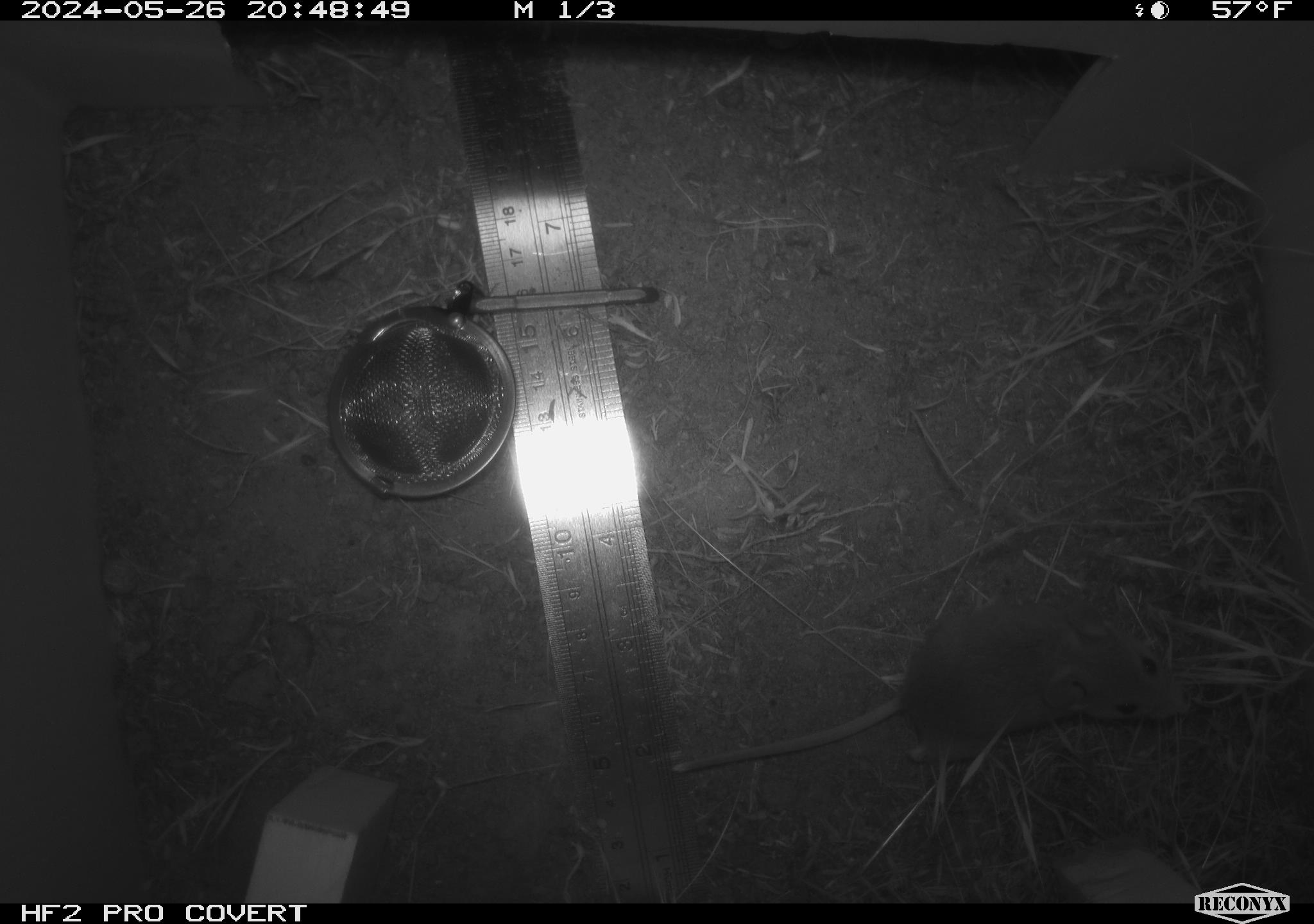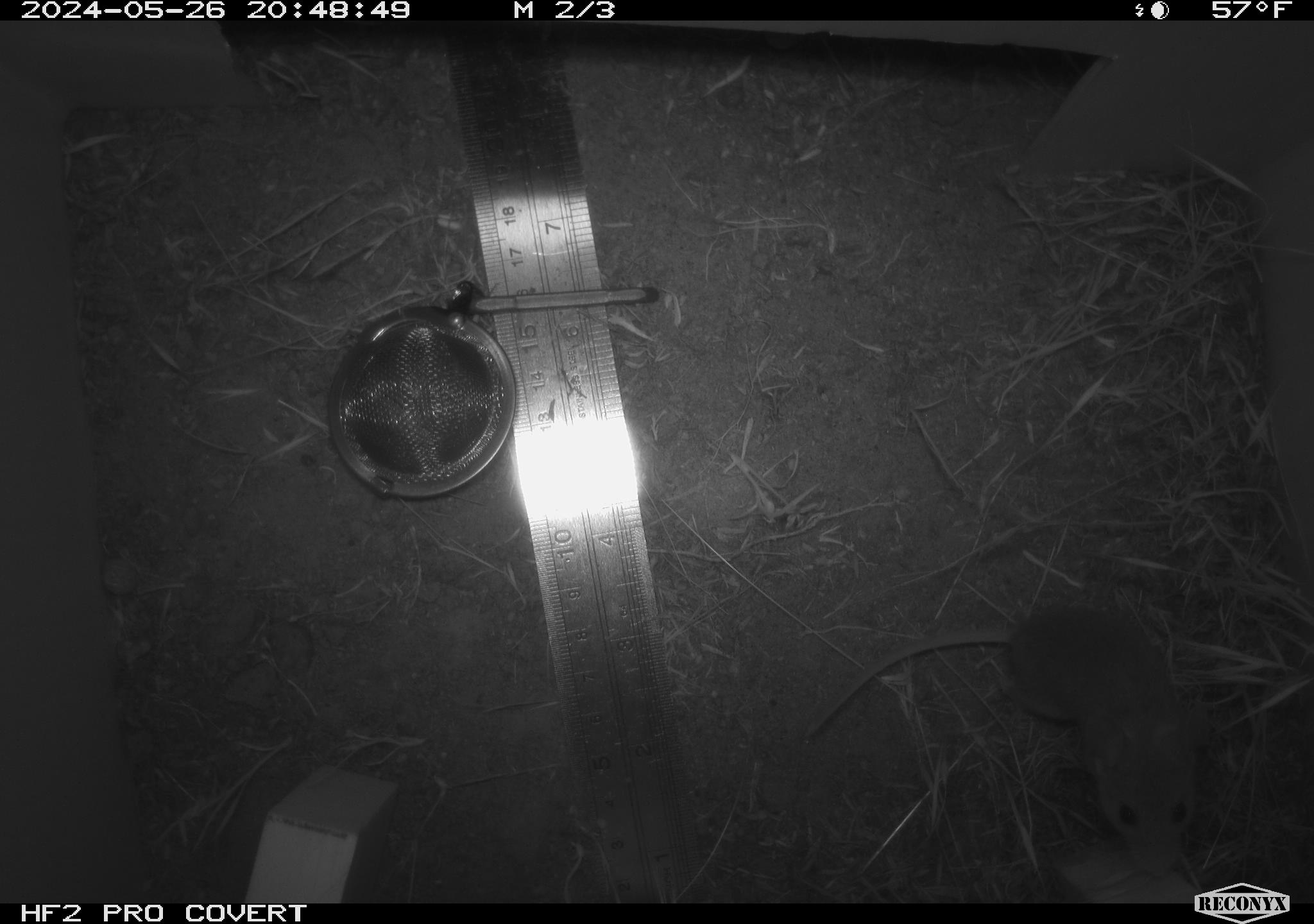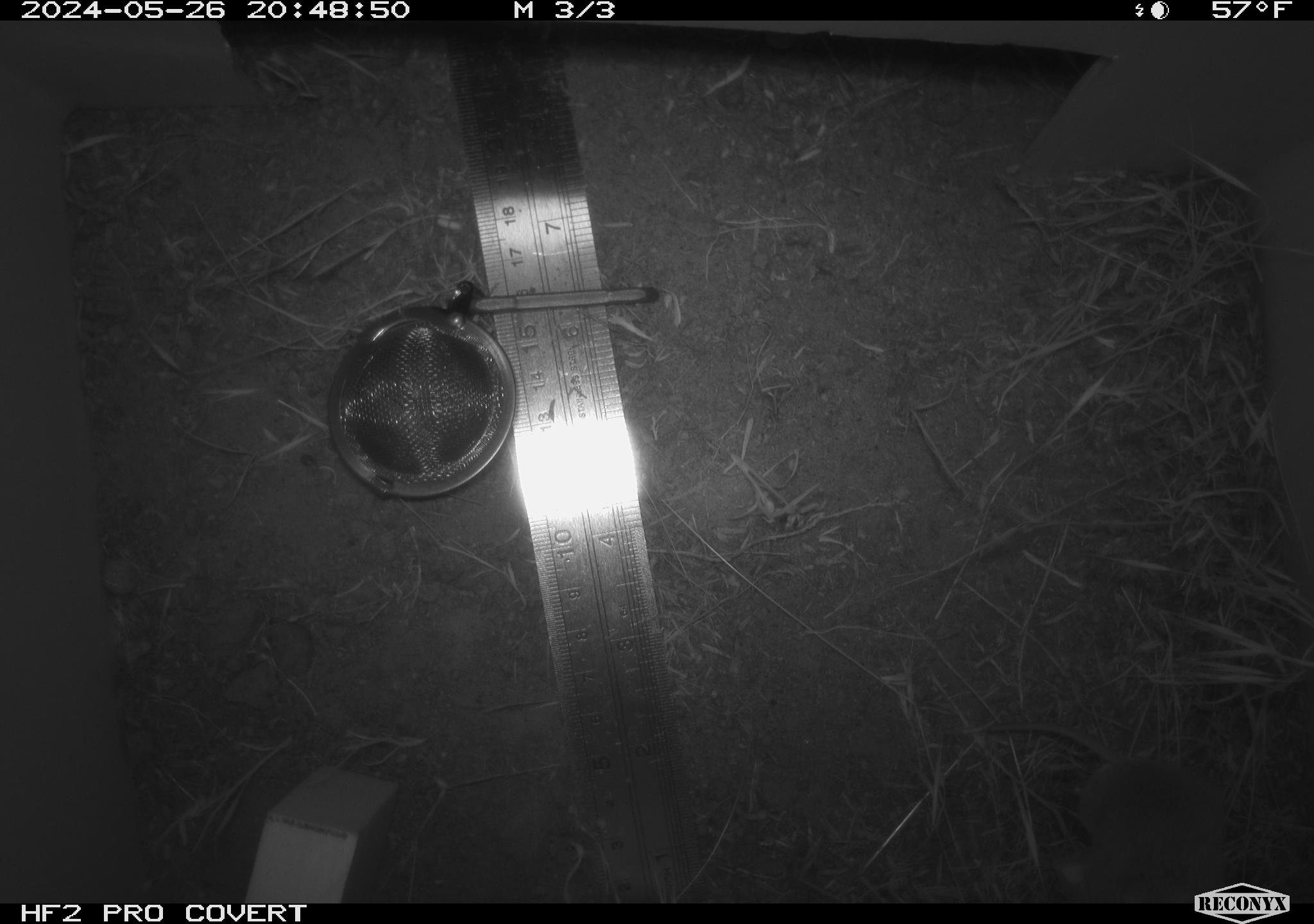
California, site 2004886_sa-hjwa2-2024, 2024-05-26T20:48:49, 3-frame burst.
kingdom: Animalia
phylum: Chordata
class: Mammalia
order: Rodentia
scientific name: Rodentia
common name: rodent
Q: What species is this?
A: Rodent (Rodentia).